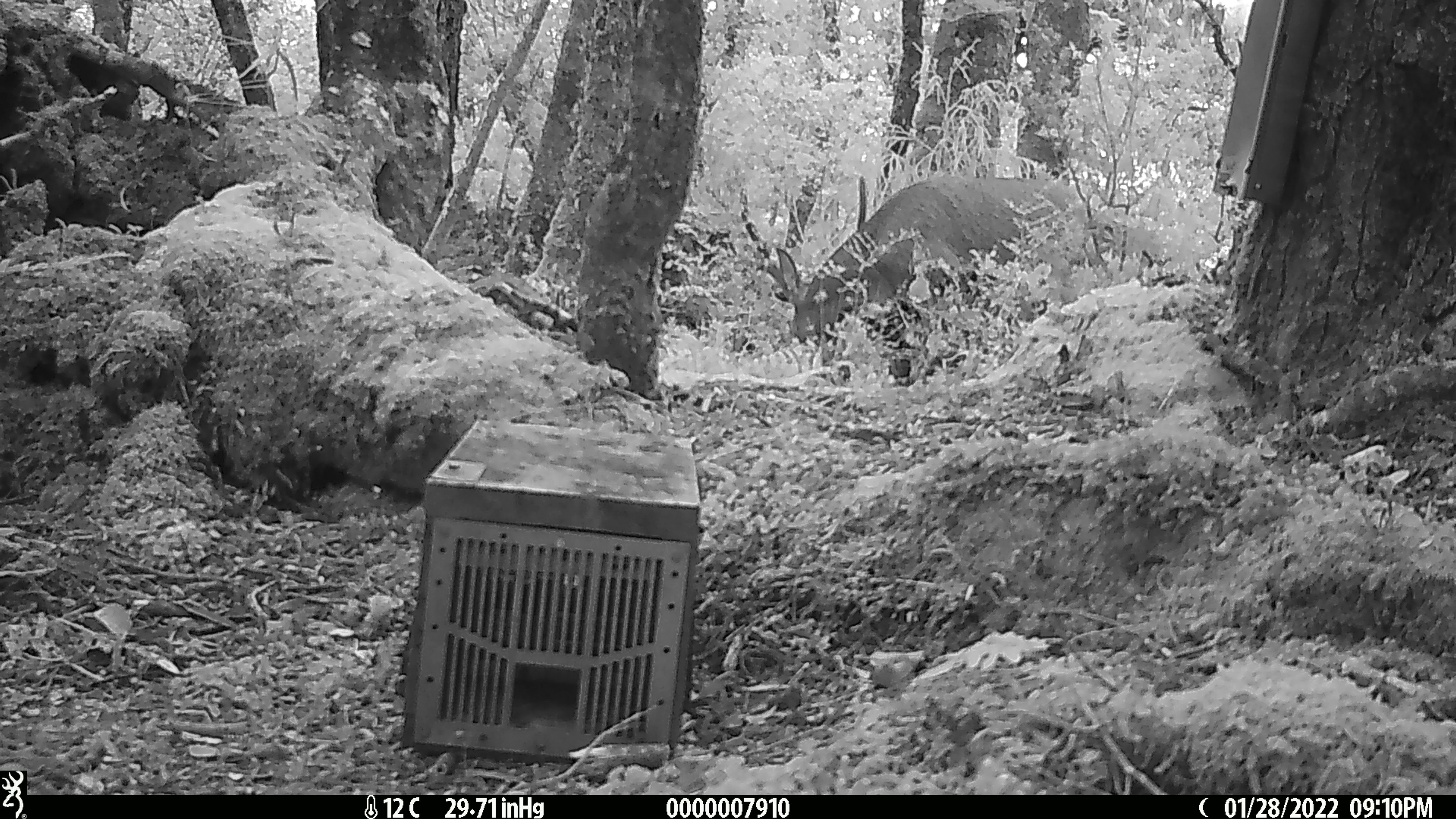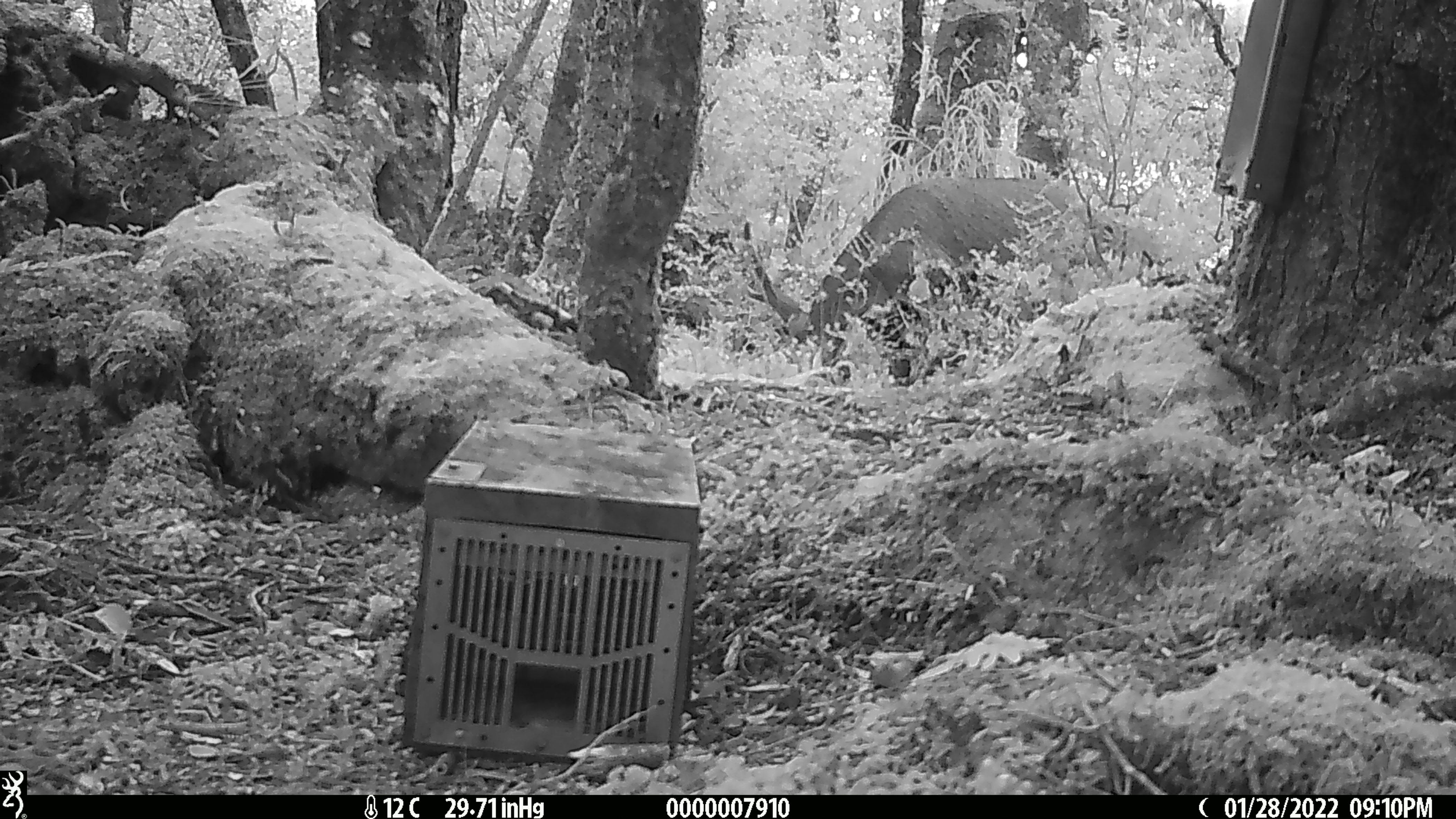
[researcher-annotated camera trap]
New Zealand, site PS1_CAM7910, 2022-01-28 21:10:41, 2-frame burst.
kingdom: Animalia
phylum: Chordata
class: Mammalia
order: Artiodactyla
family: Cervidae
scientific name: Cervidae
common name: deer